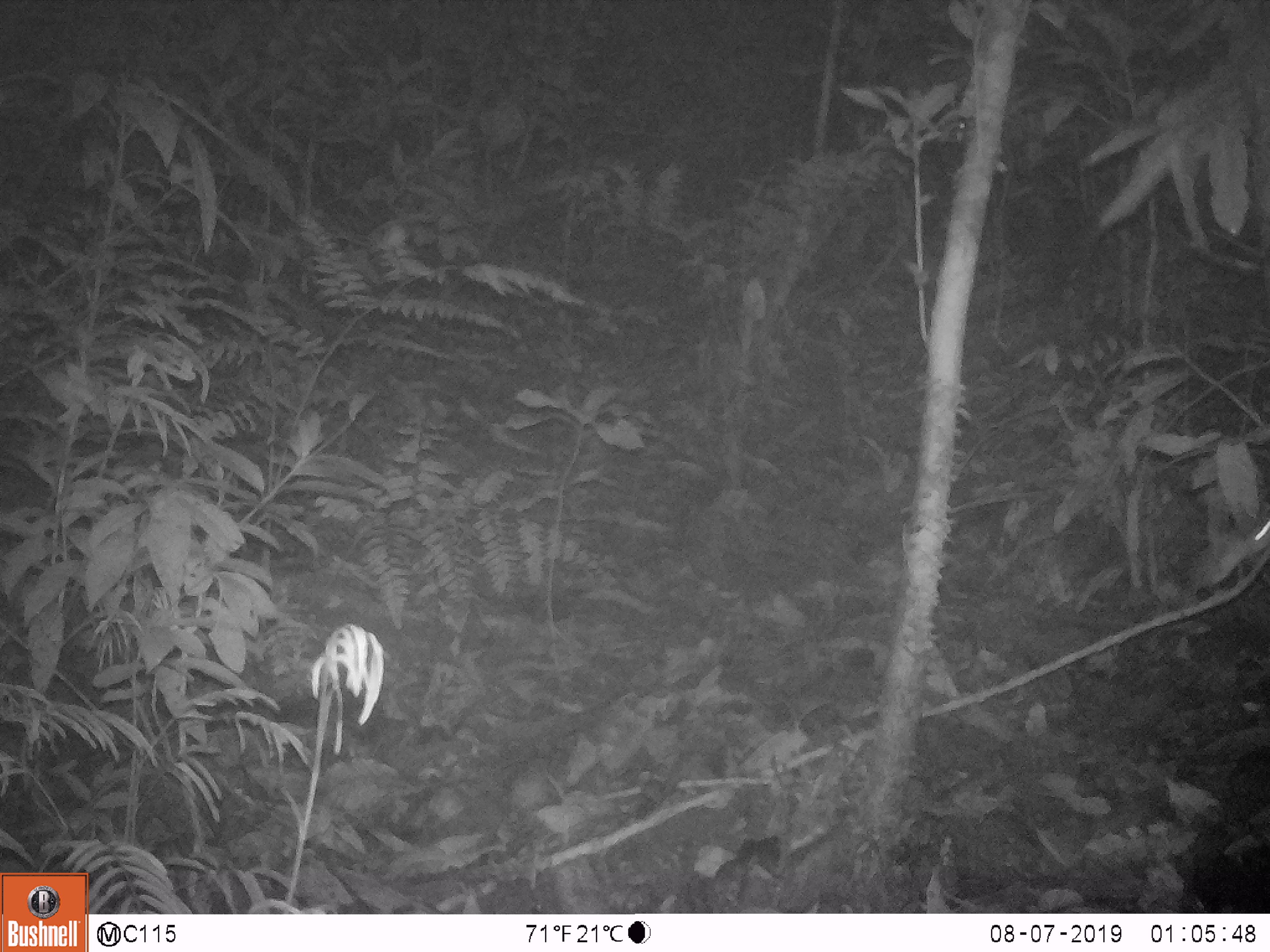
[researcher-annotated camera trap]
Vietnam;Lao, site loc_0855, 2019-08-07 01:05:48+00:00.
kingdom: Animalia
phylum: Chordata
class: Mammalia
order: Rodentia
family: Muridae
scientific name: Muridae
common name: old-world mice and rats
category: unidentified murid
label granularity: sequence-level